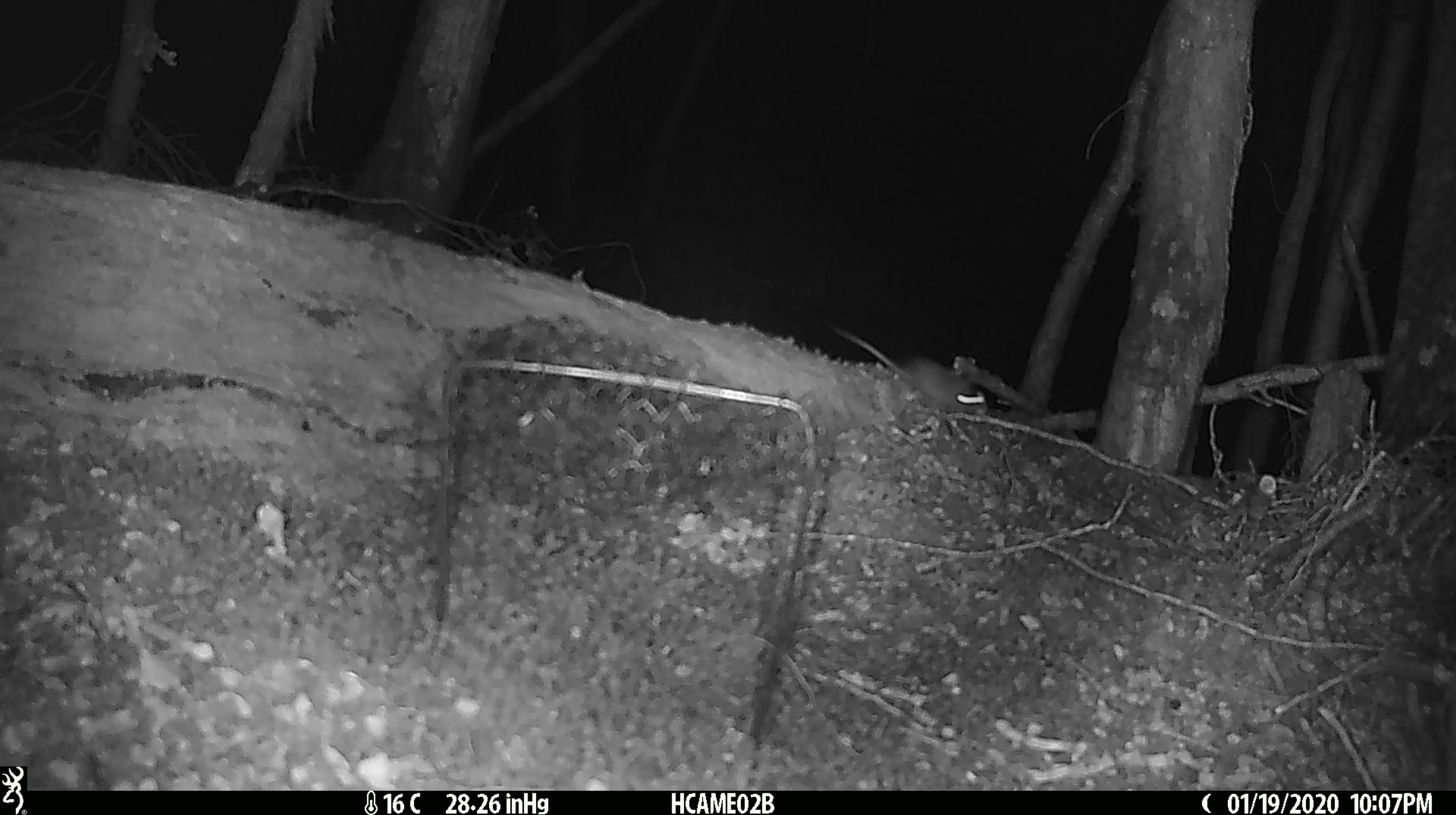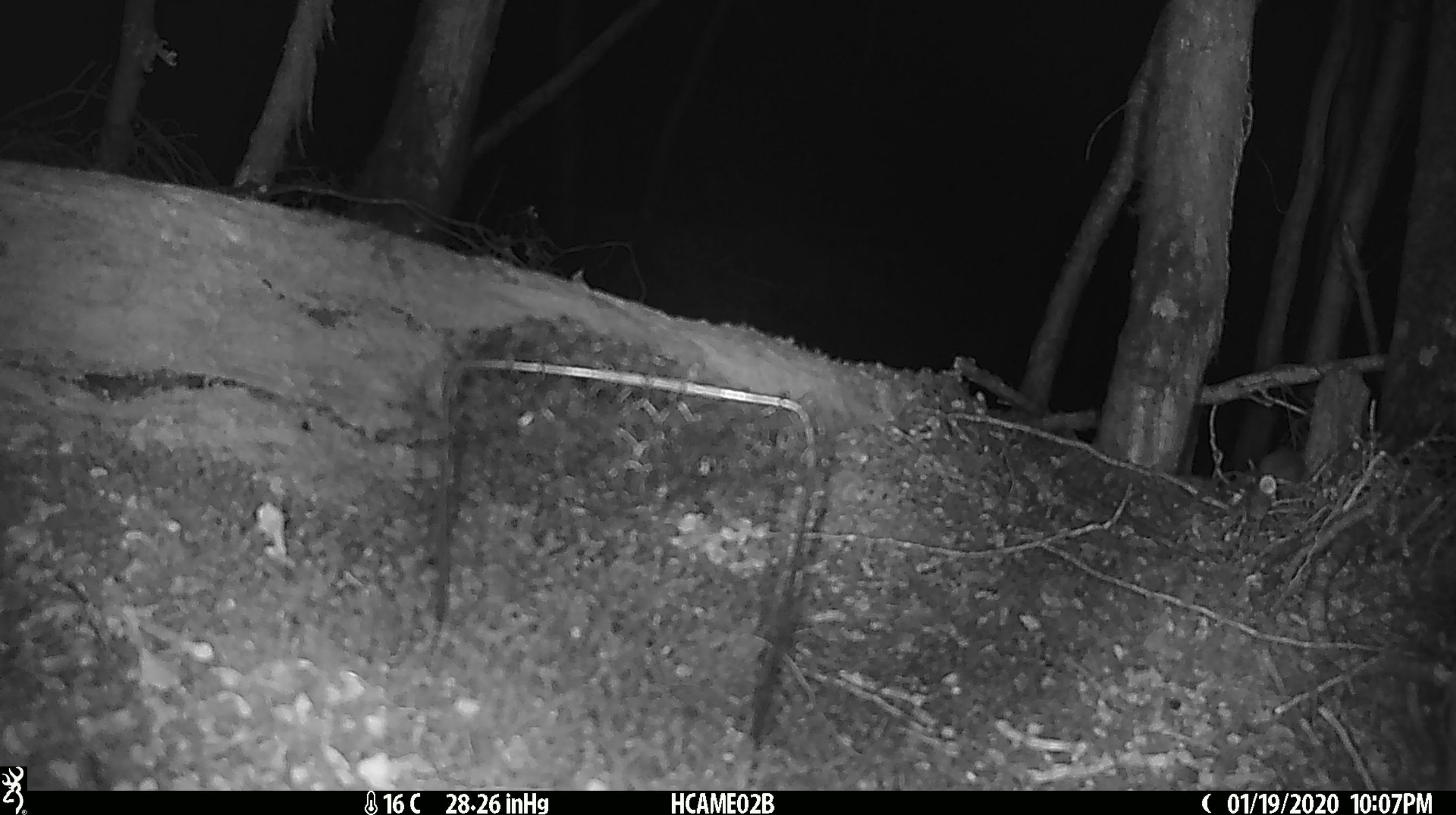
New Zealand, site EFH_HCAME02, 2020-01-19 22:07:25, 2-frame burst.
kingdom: Animalia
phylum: Chordata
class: Mammalia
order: Rodentia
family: Muridae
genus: Mus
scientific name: Mus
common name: mouse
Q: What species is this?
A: Mouse (Mus).